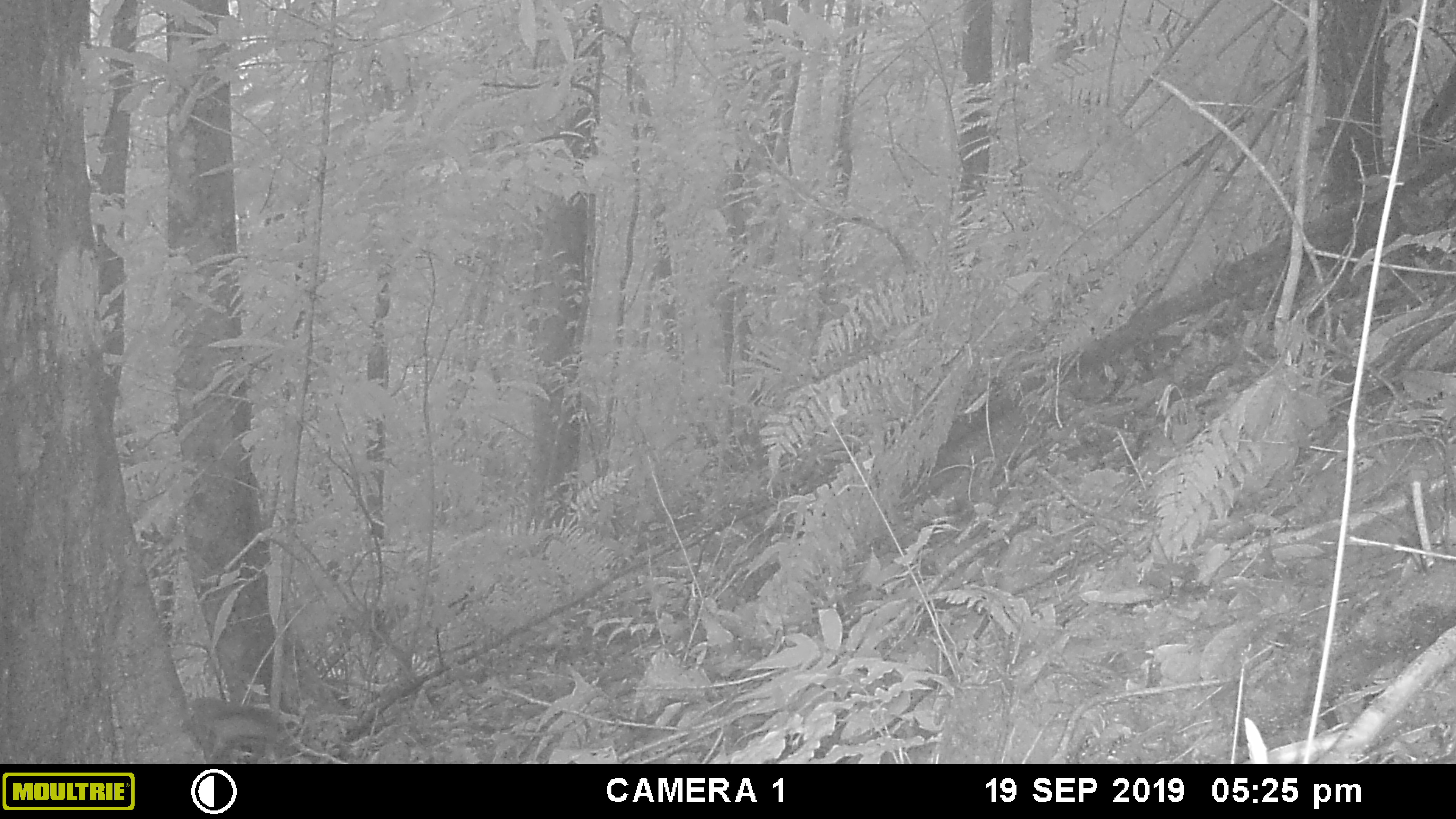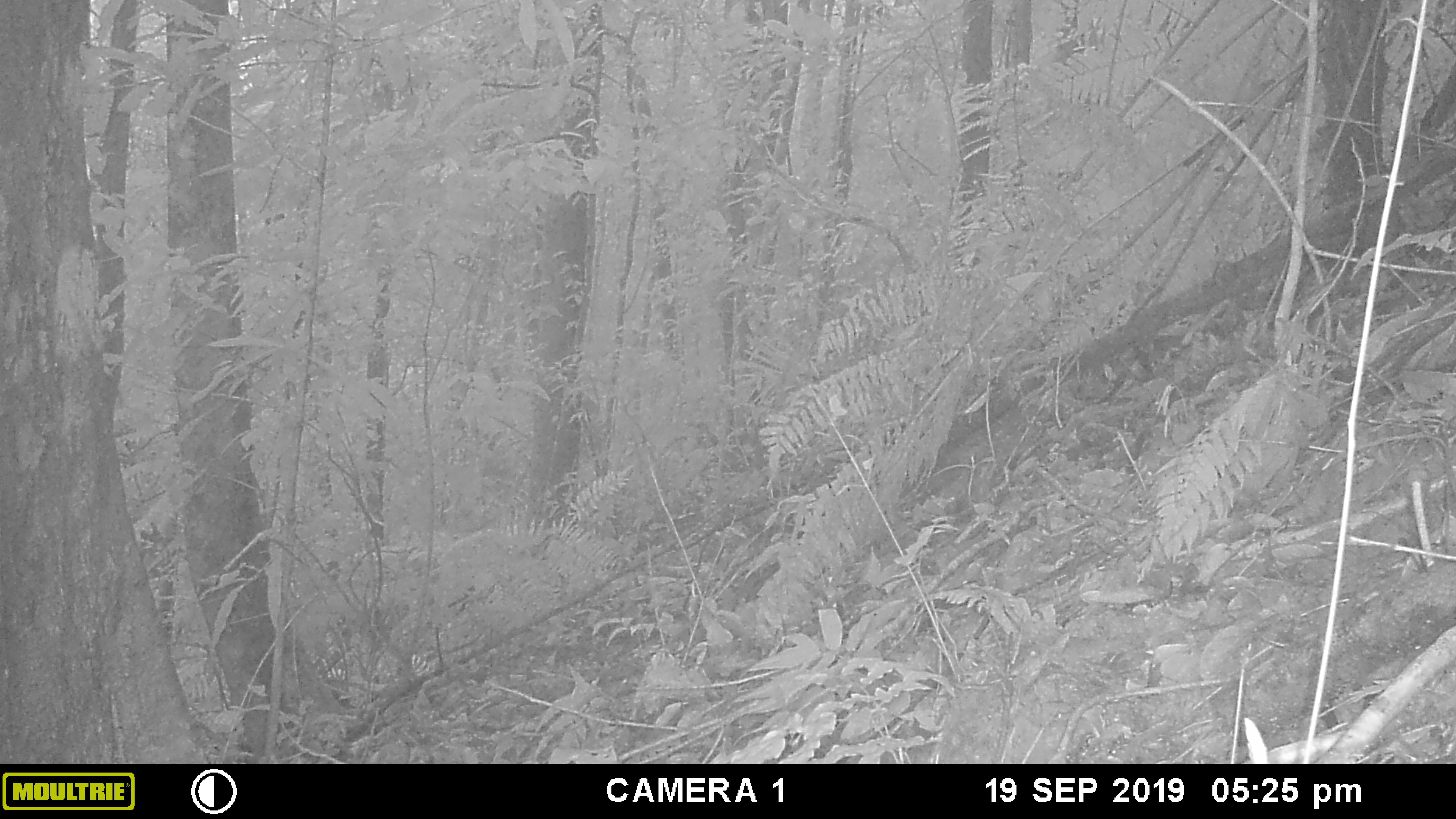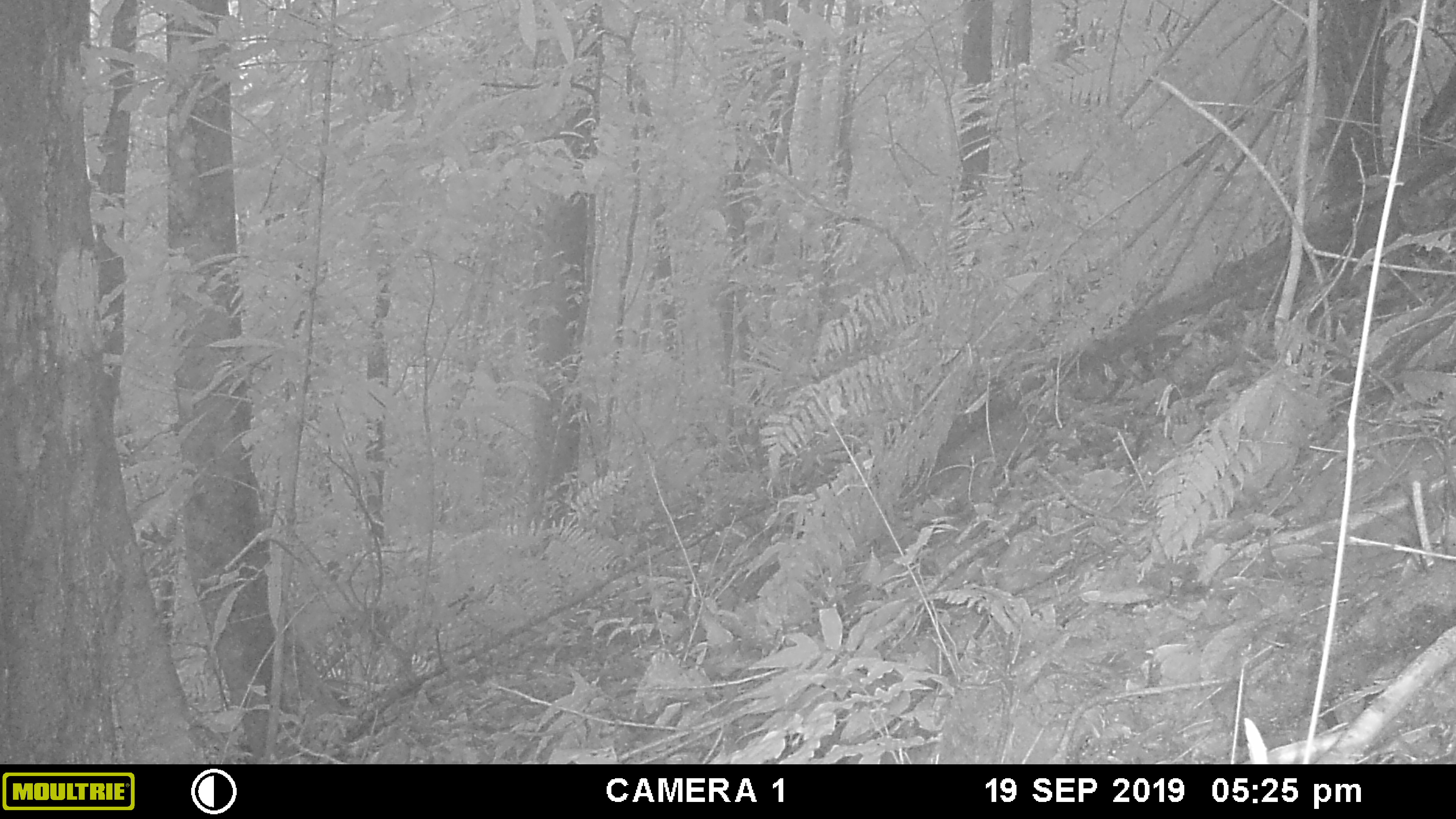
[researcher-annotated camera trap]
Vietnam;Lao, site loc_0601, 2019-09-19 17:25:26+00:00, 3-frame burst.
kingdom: Animalia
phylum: Chordata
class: Mammalia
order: Rodentia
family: Sciuridae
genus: Dremomys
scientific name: Dremomys rufigenis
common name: red-cheeked squirrel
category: red cheeked squirrel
Red cheeked squirrel (red-cheeked squirrel) (Dremomys rufigenis). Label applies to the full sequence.